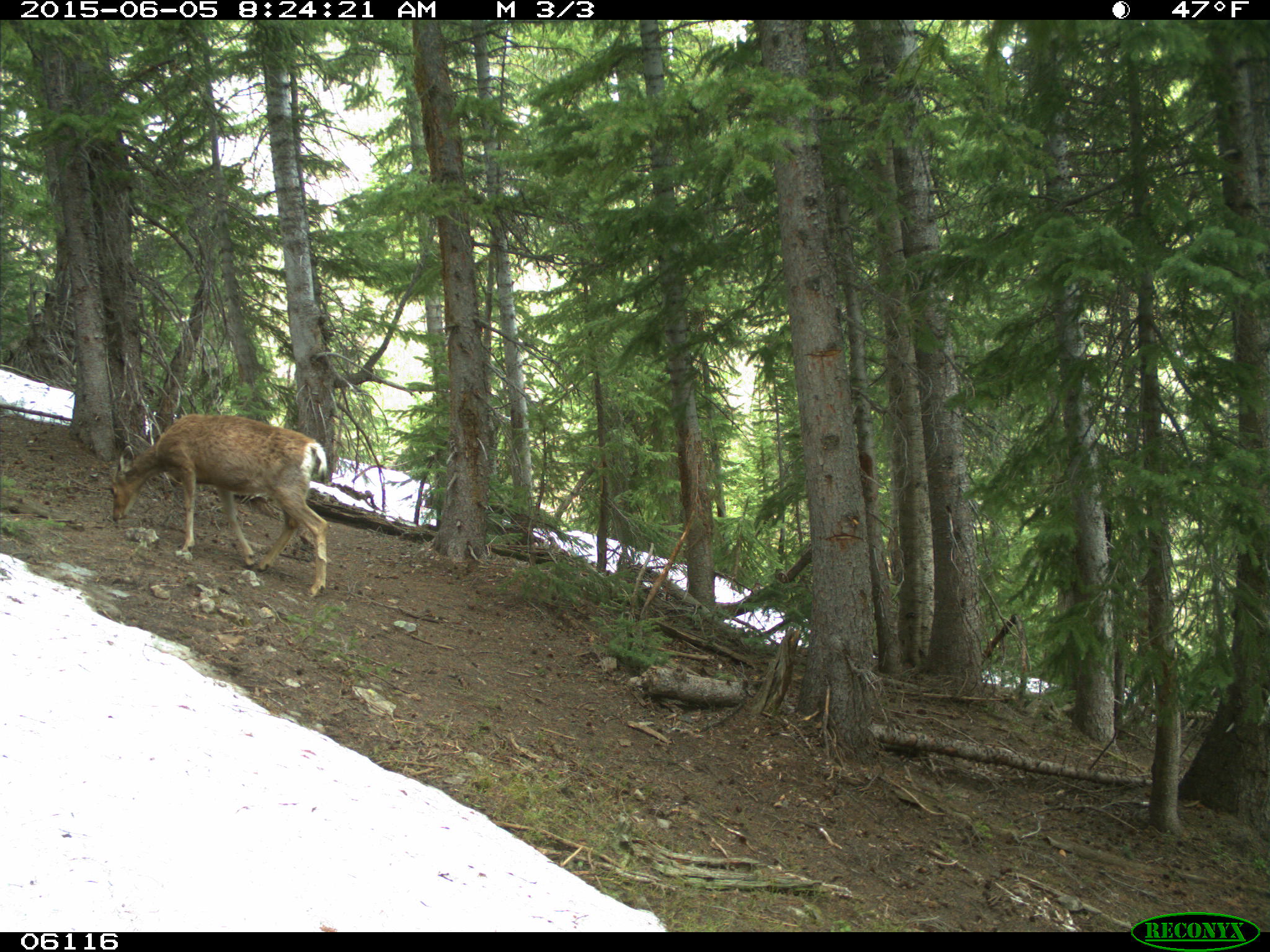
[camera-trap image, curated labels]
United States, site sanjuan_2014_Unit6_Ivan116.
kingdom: Animalia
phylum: Chordata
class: Mammalia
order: Artiodactyla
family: Cervidae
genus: Odocoileus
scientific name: Odocoileus hemionus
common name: mule deer